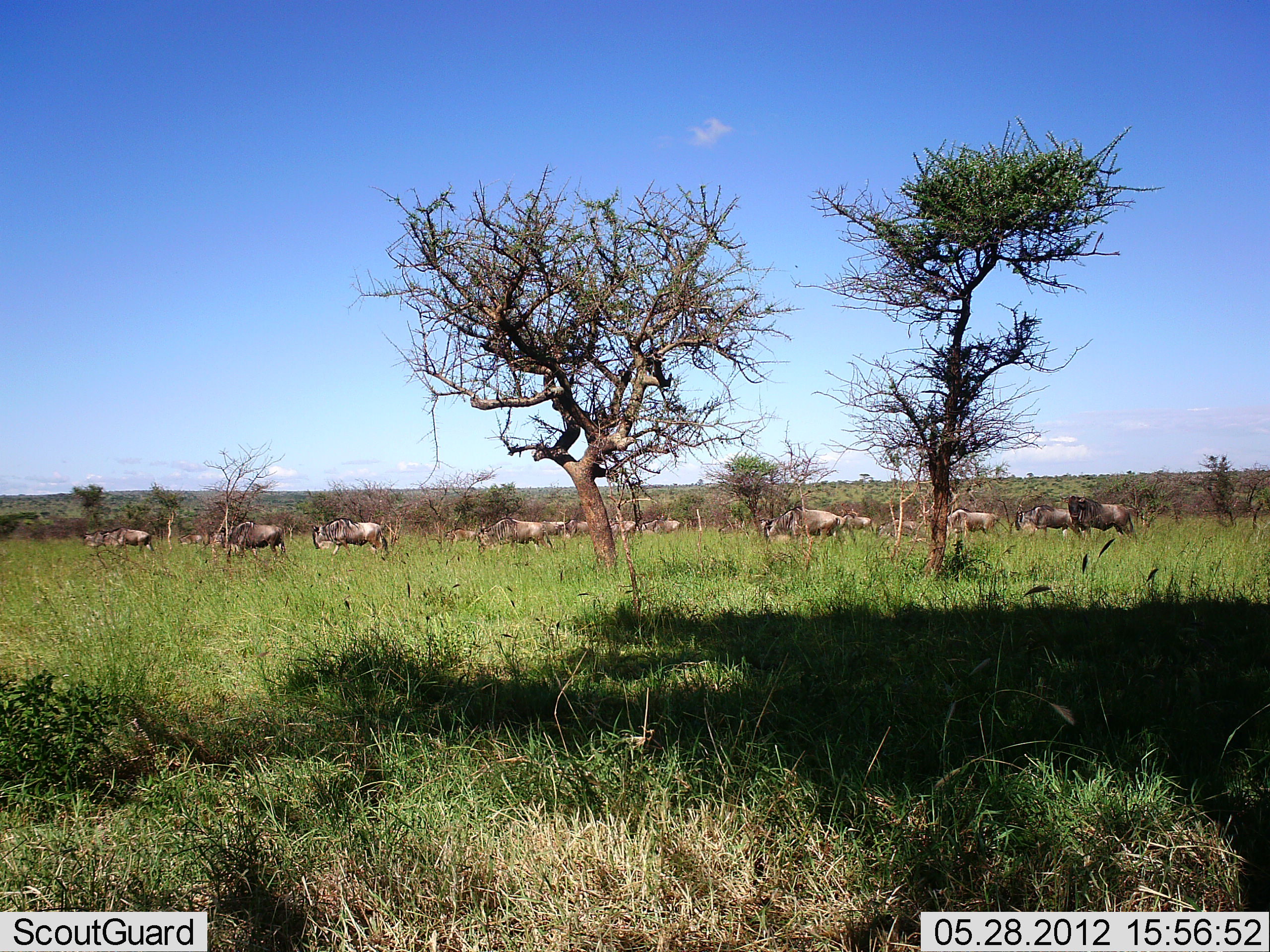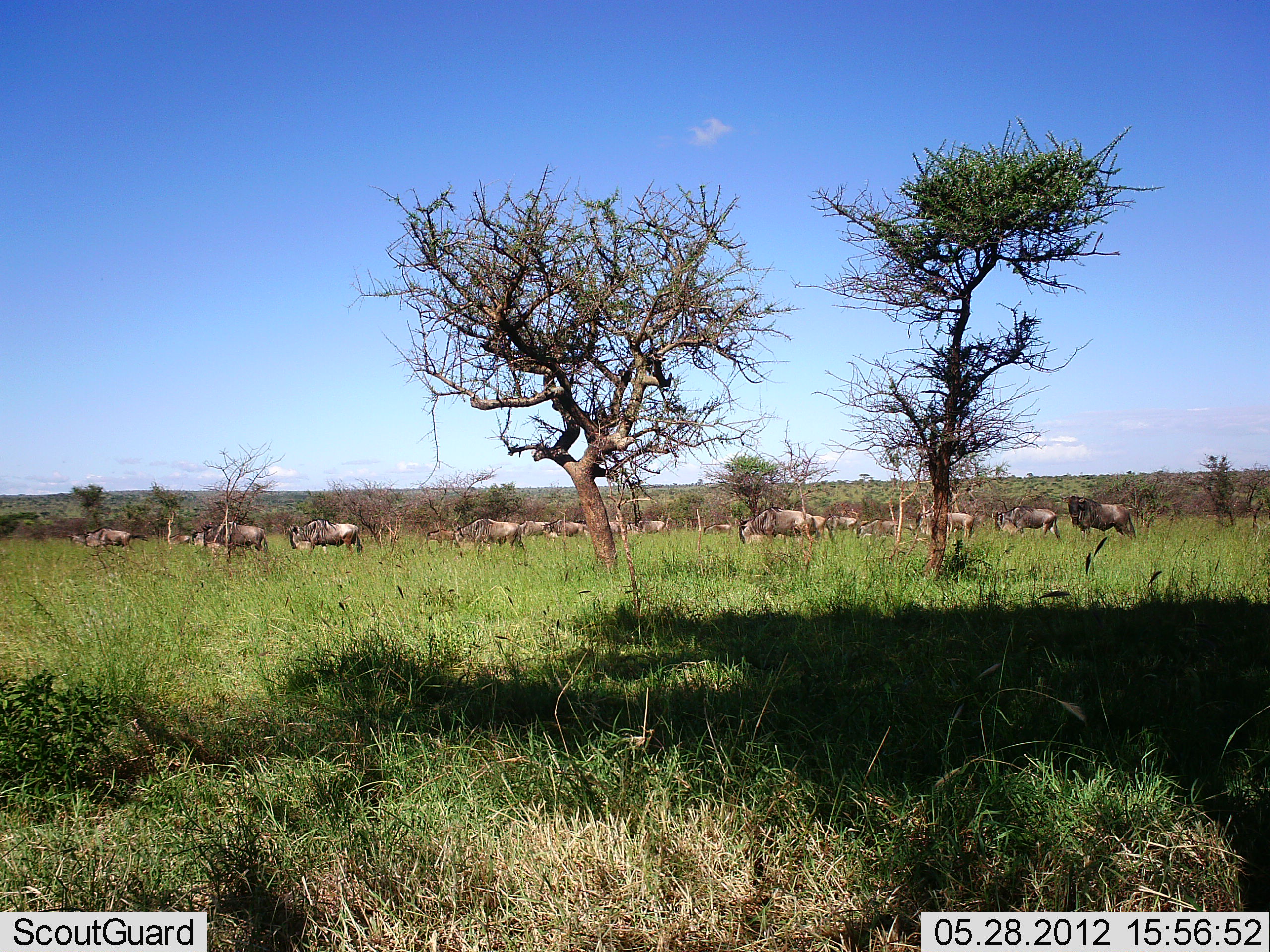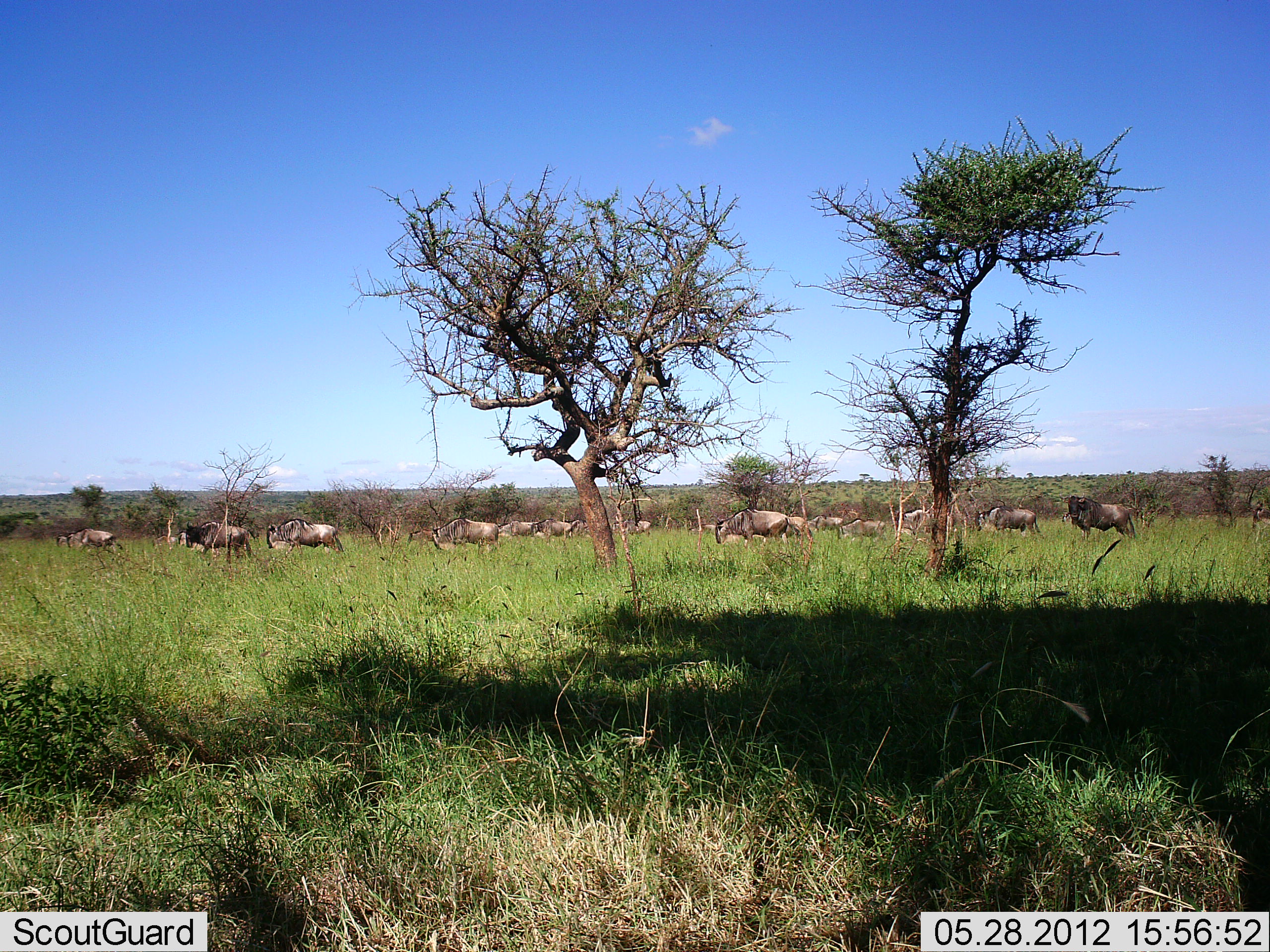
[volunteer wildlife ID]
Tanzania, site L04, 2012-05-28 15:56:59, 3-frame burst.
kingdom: Animalia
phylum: Chordata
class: Mammalia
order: Artiodactyla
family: Bovidae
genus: Connochaetes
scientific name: Connochaetes taurinus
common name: blue wildebeest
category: wildebeest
Wildebeest (blue wildebeest) (Connochaetes taurinus), count 11-50. Behavior (volunteer vote fractions): standing 18%, resting 0%, moving 100%, interacting 0%. Young present (vote fraction): 0%. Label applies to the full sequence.